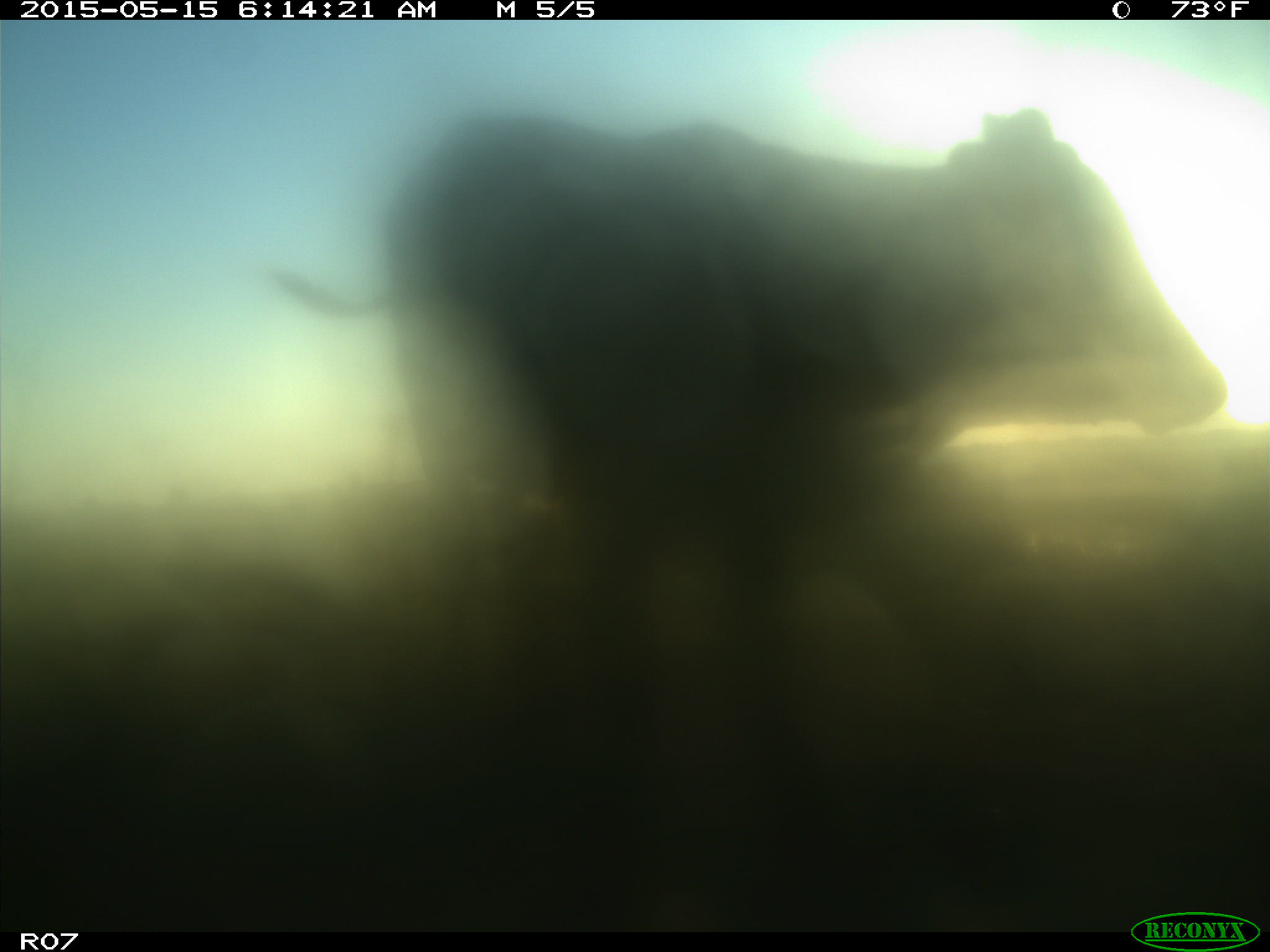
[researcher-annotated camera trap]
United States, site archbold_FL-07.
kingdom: Animalia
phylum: Chordata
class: Mammalia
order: Artiodactyla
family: Bovidae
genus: Bos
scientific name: Bos taurus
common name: domestic cow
Bos taurus (domestic cow).